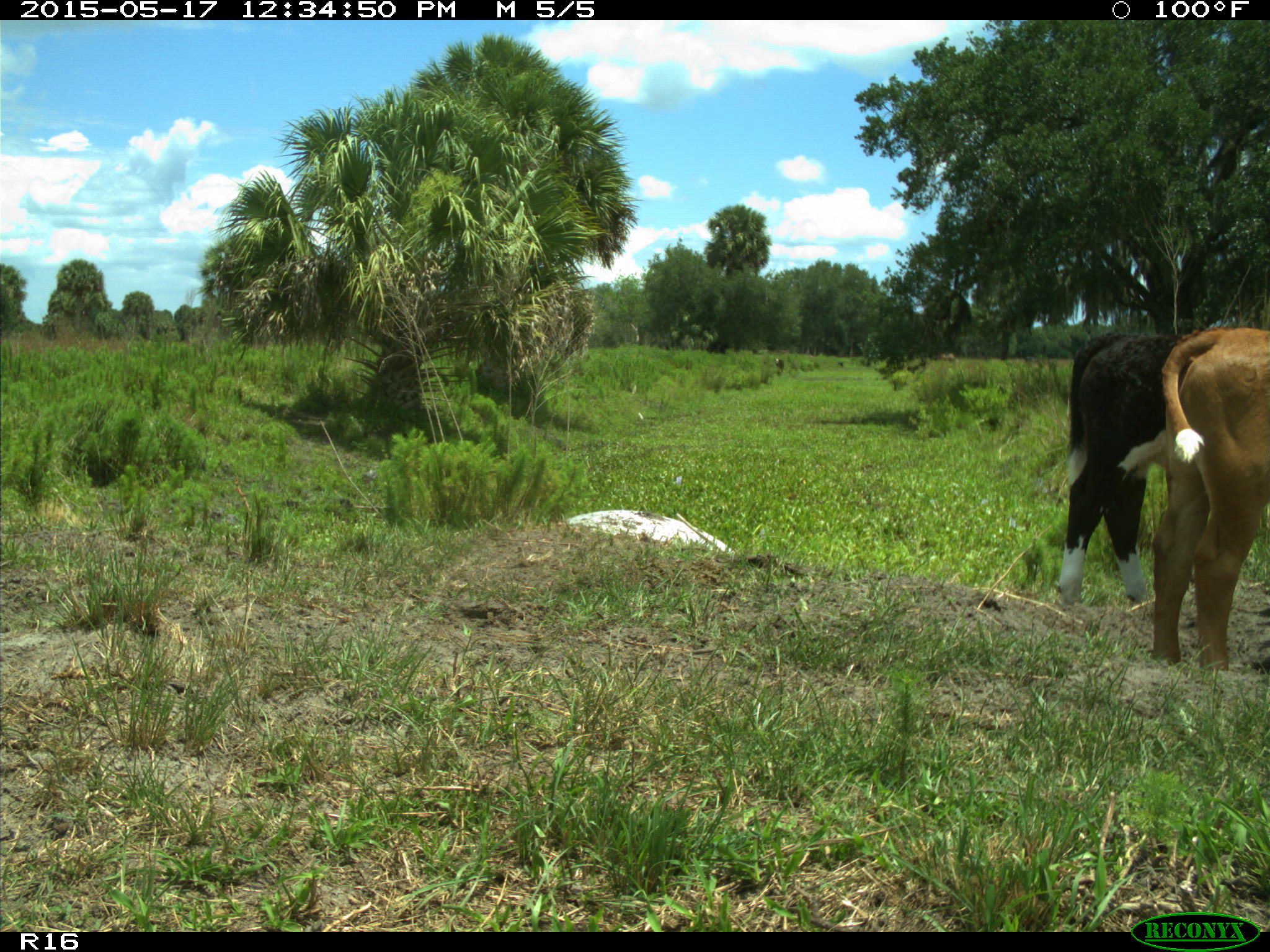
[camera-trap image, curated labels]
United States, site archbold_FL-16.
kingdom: Animalia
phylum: Chordata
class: Mammalia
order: Artiodactyla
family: Bovidae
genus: Bos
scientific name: Bos taurus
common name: domestic cow